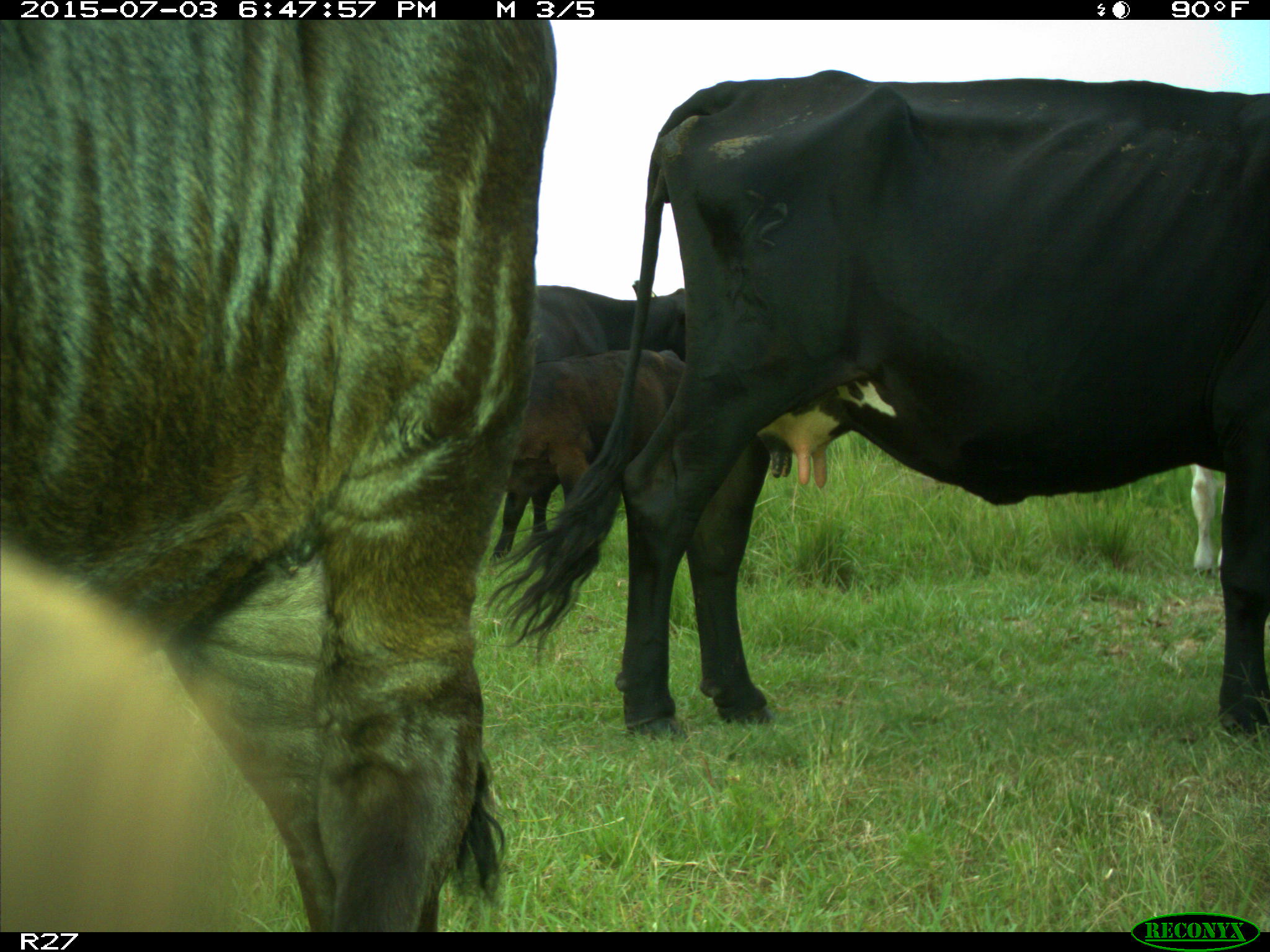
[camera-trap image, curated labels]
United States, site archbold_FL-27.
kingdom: Animalia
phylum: Chordata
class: Mammalia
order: Artiodactyla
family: Bovidae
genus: Bos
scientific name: Bos taurus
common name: domestic cow